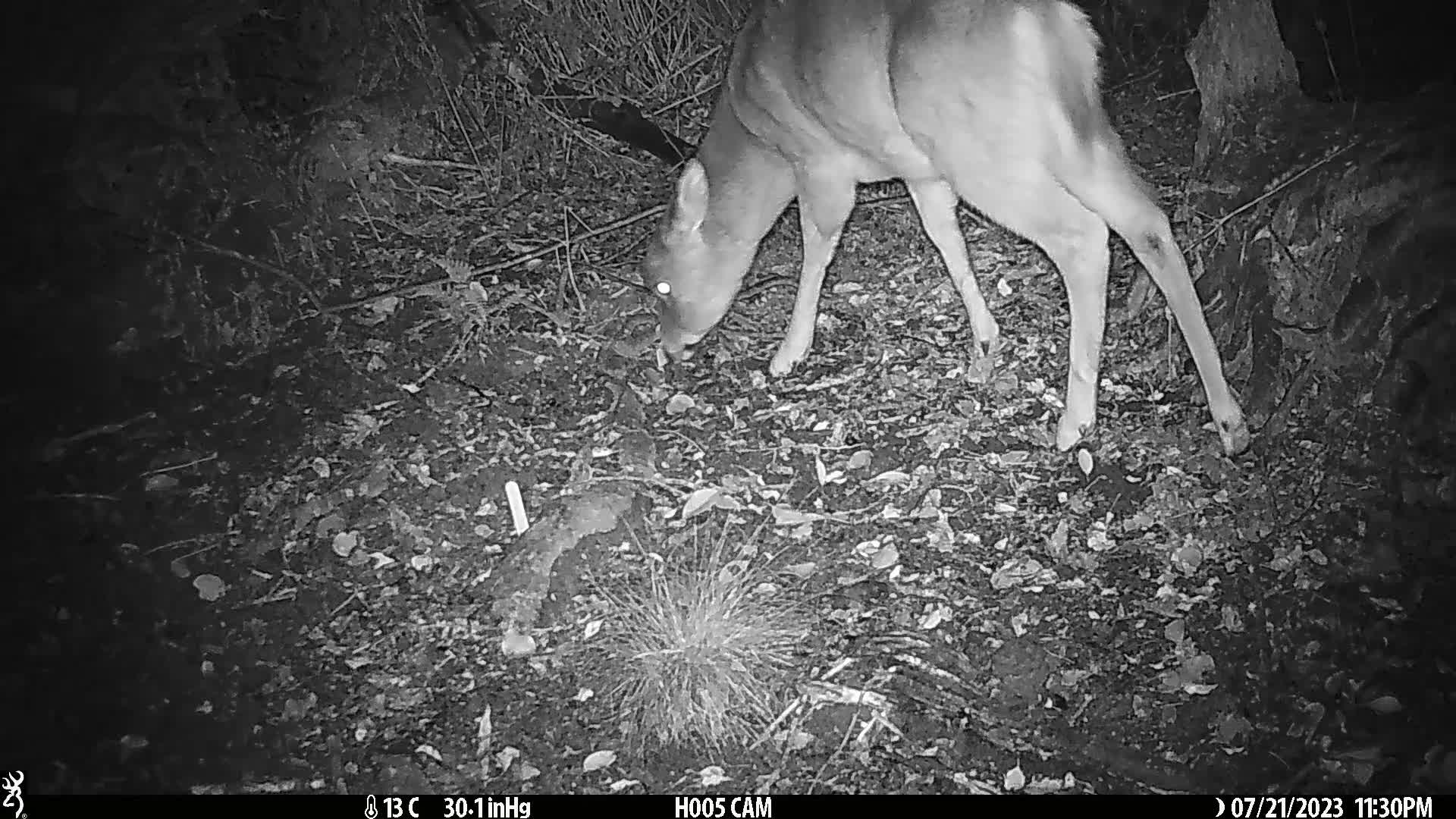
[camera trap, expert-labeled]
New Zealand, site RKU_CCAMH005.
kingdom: Animalia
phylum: Chordata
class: Mammalia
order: Artiodactyla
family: Cervidae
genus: Odocoileus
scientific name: Odocoileus virginianus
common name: white-tailed deer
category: white tailed deer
White tailed deer (white-tailed deer) (Odocoileus virginianus).